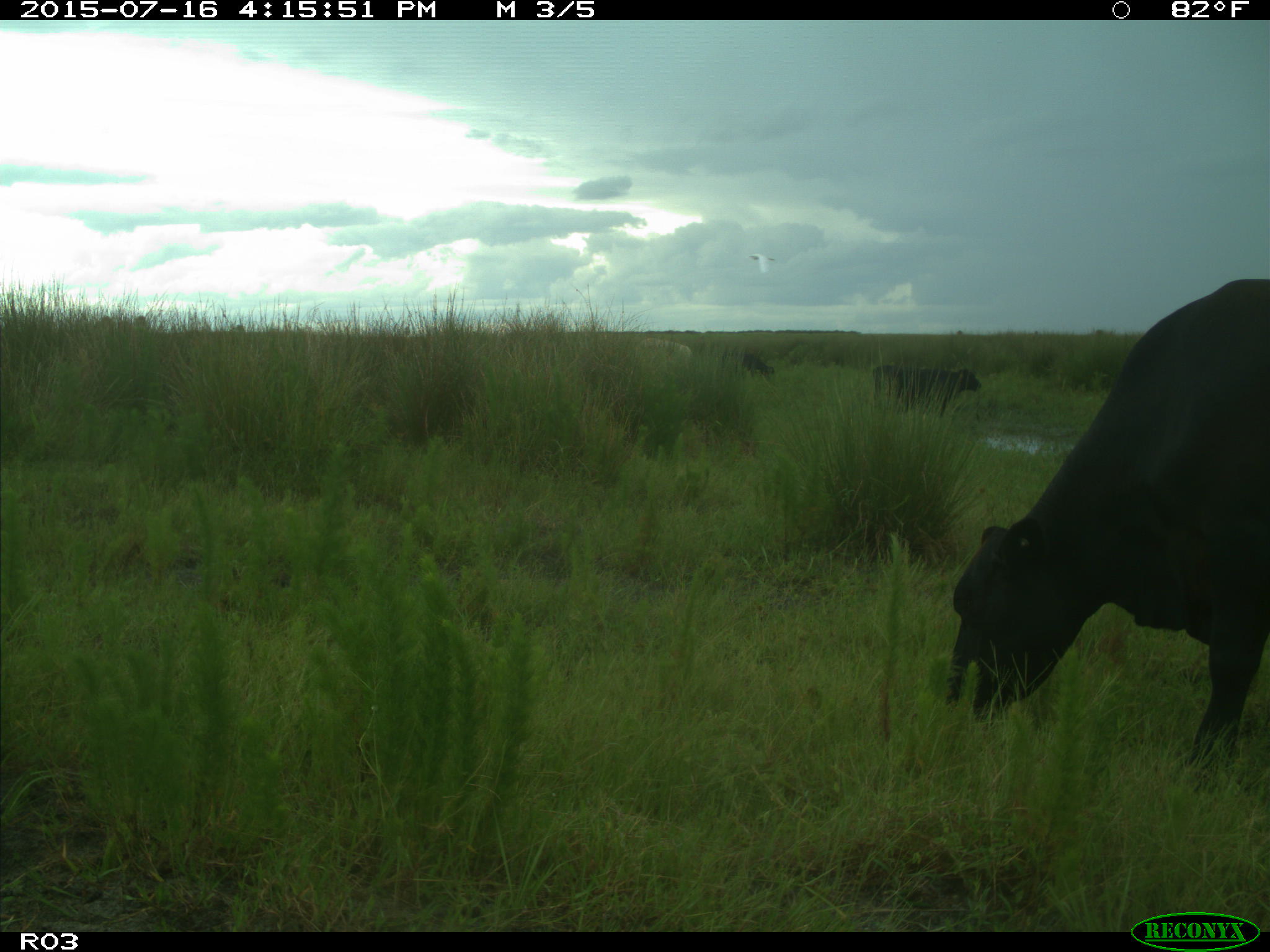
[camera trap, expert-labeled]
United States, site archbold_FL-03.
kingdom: Animalia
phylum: Chordata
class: Mammalia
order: Artiodactyla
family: Bovidae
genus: Bos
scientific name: Bos taurus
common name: domestic cow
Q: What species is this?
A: Bos taurus (domestic cow).